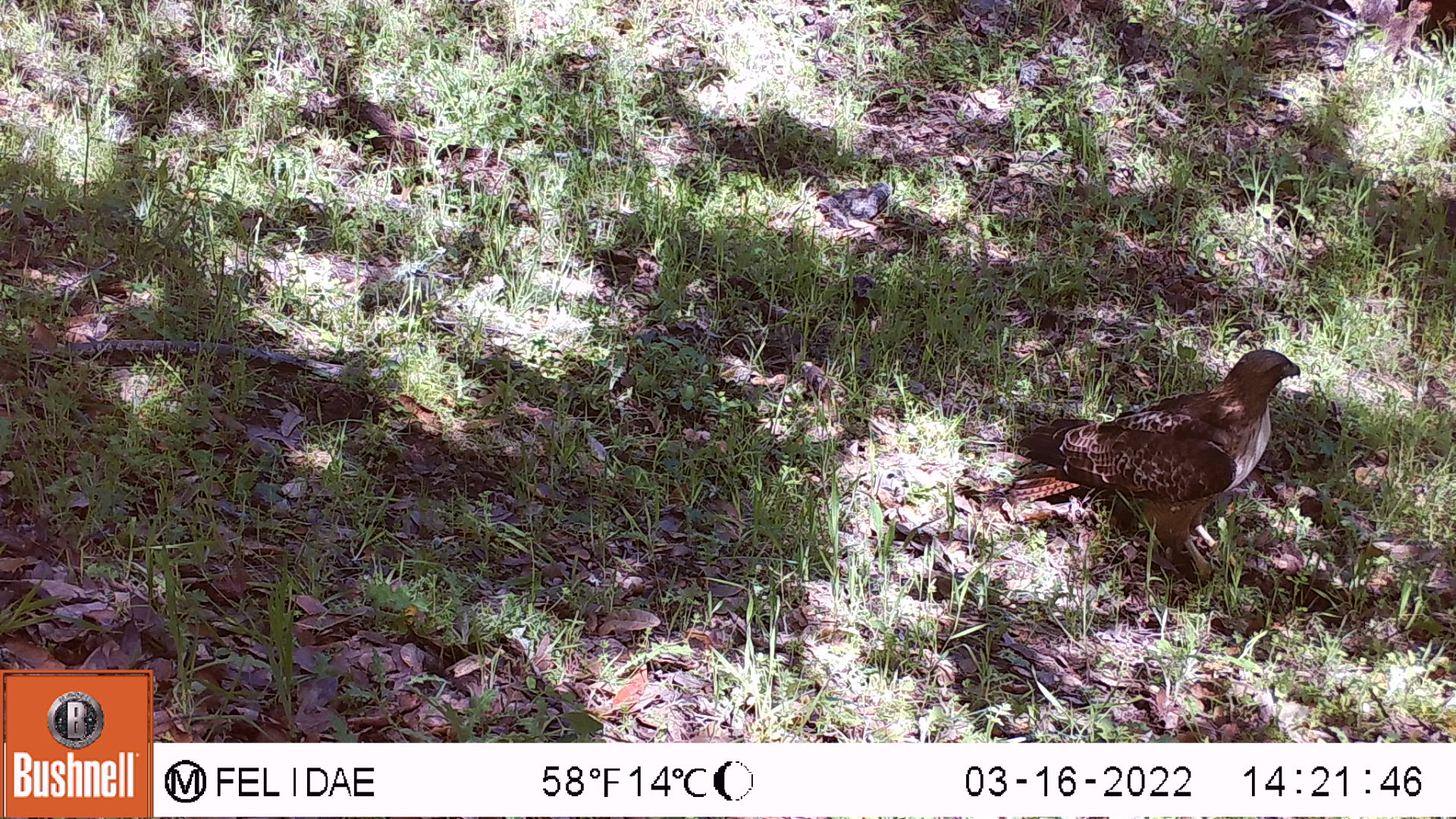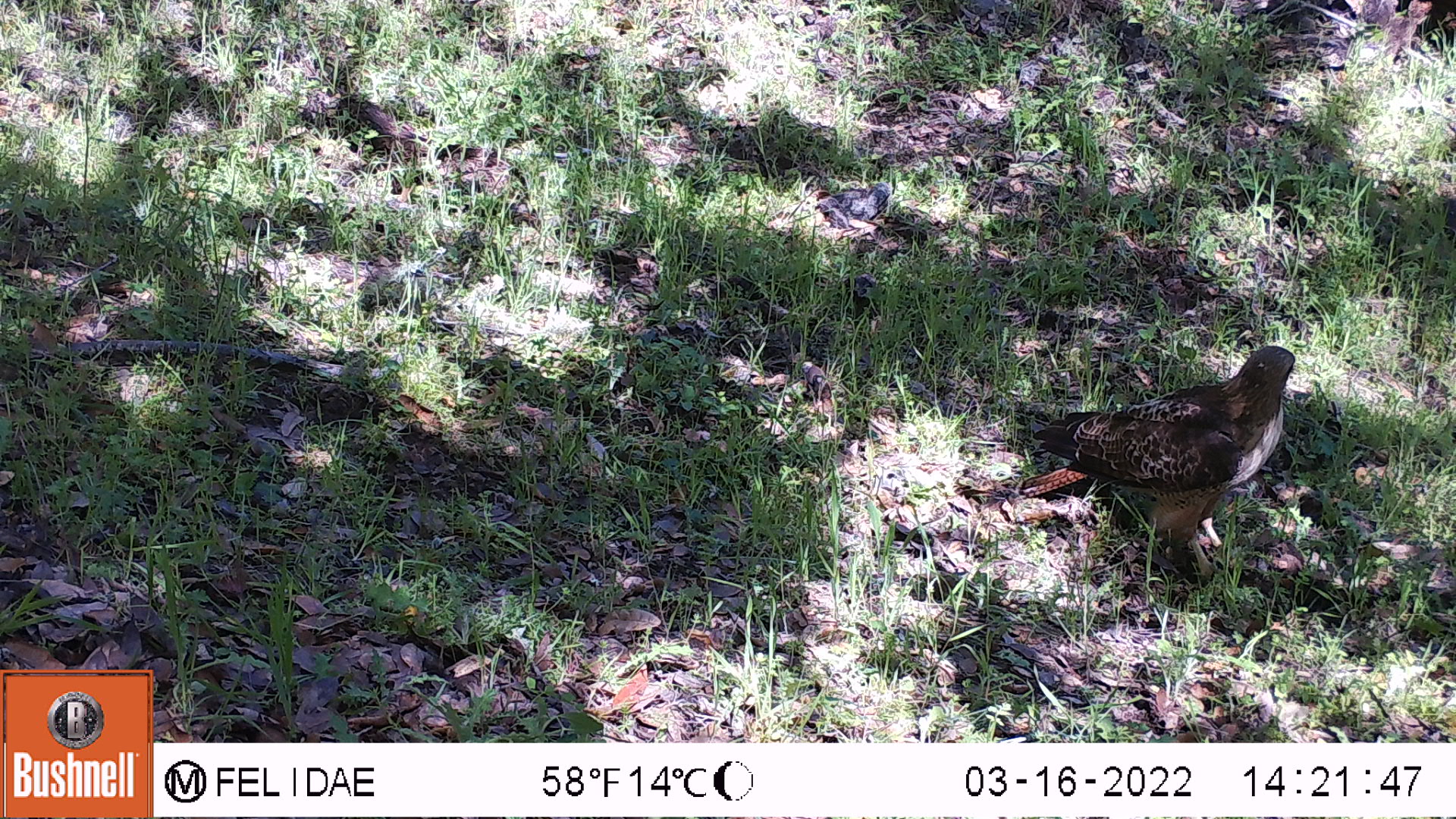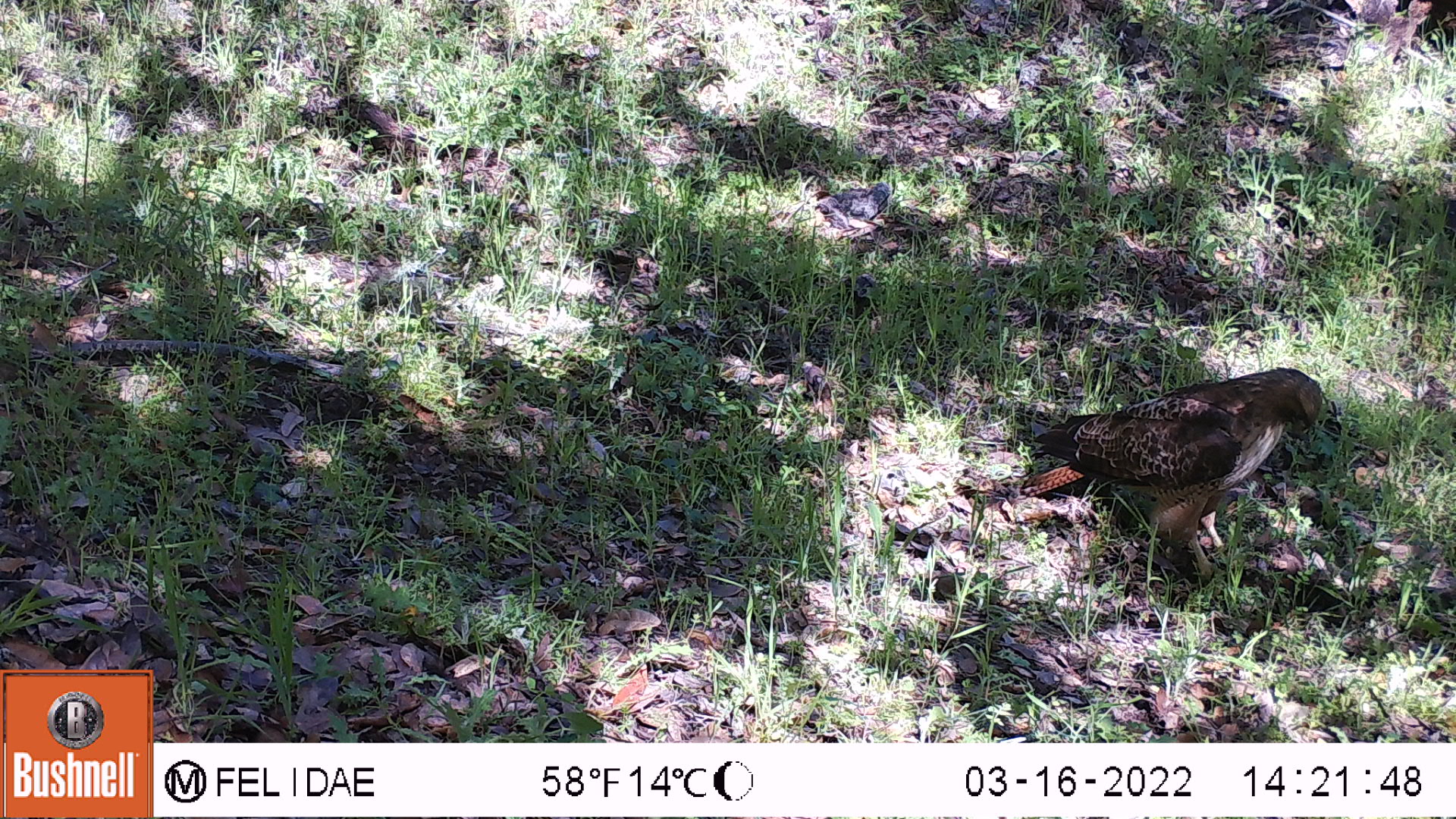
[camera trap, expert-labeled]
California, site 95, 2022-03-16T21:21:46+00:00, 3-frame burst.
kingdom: Animalia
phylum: Chordata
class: Aves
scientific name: Aves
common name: bird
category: unknown bird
Unknown bird (bird) (Aves).